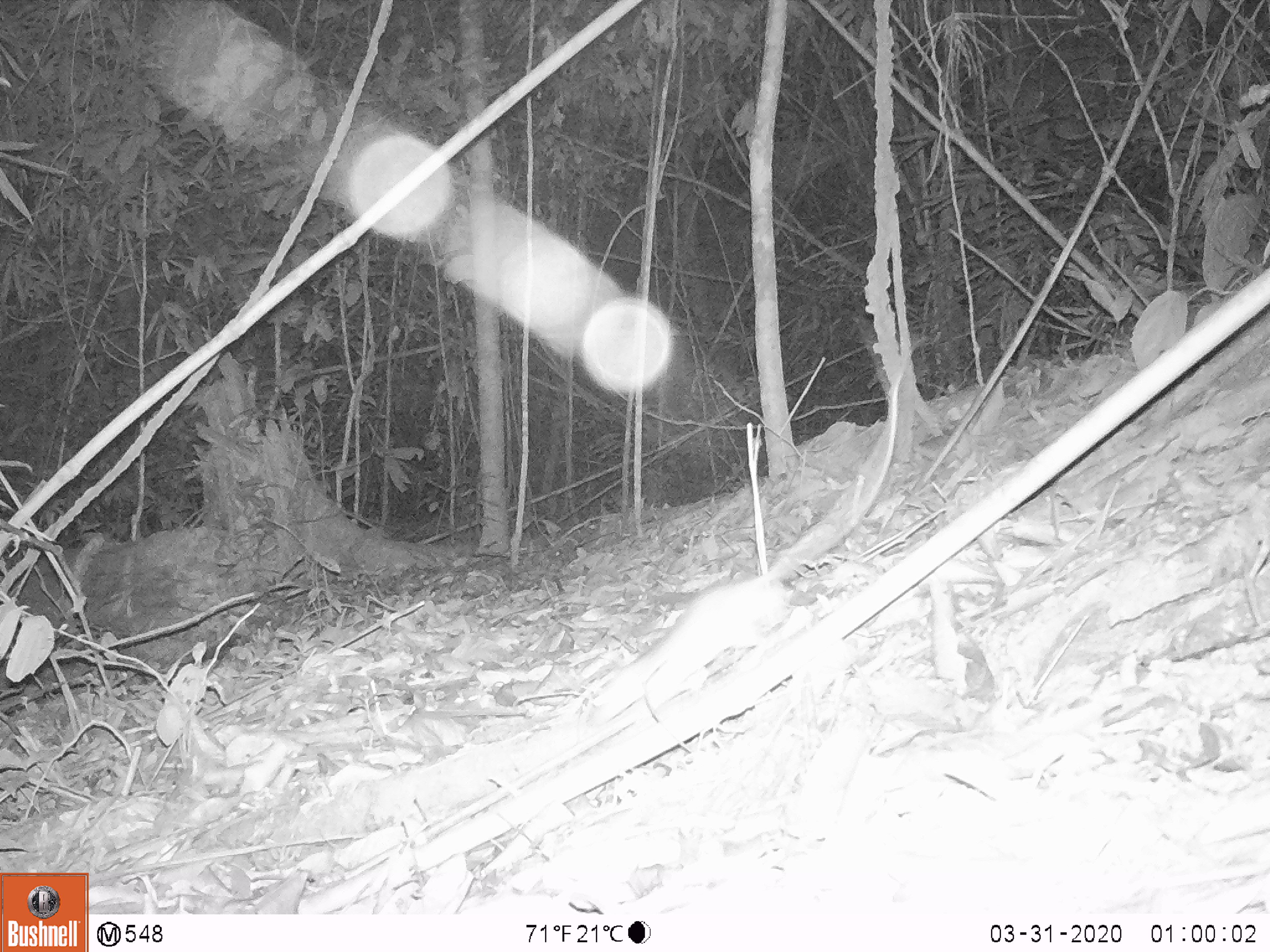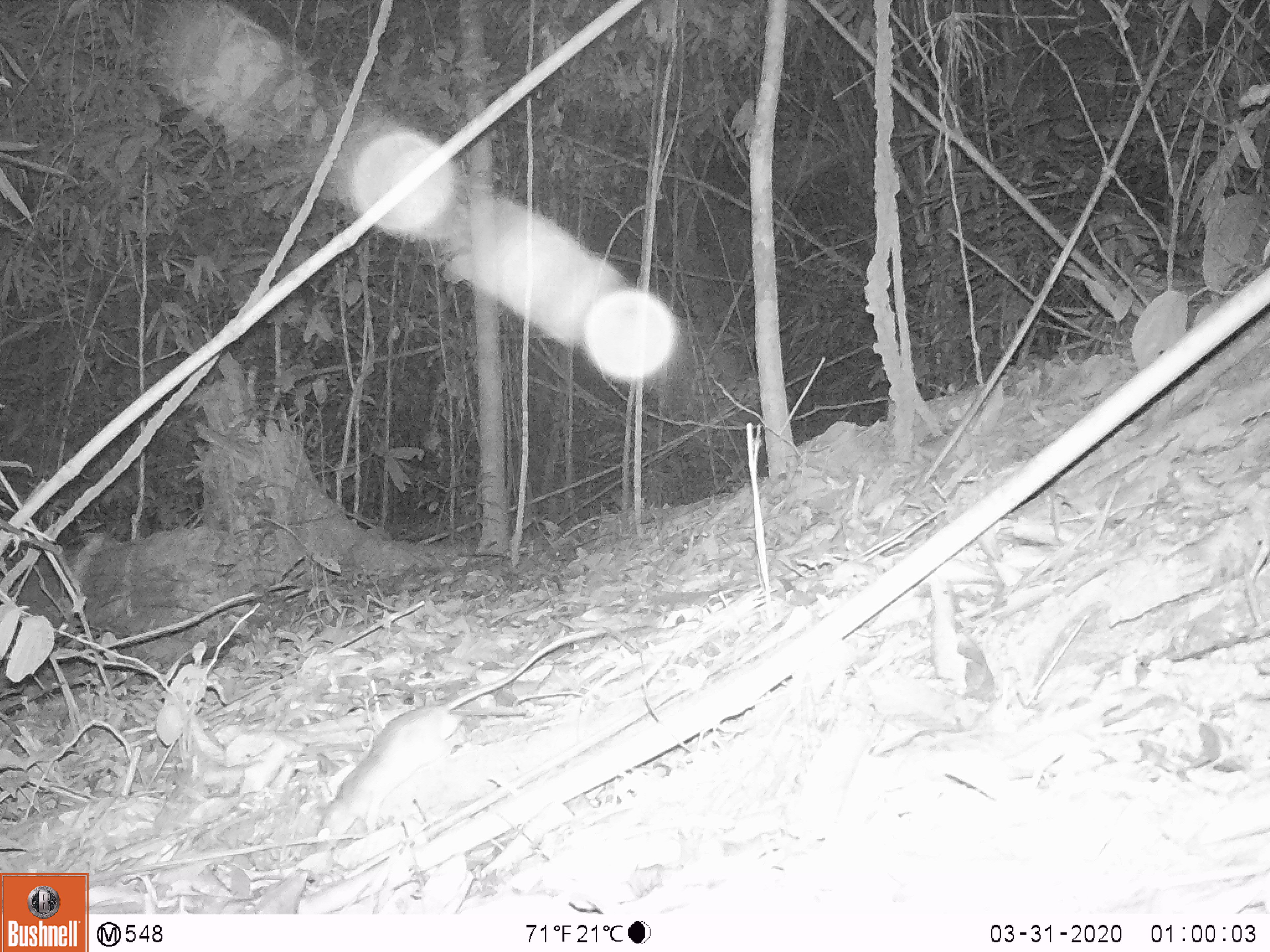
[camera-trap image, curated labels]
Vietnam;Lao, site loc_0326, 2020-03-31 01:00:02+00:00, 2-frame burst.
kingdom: Animalia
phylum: Chordata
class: Mammalia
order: Rodentia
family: Muridae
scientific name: Muridae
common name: old-world mice and rats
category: unidentified murid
Unidentified murid (old-world mice and rats) (Muridae). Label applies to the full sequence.